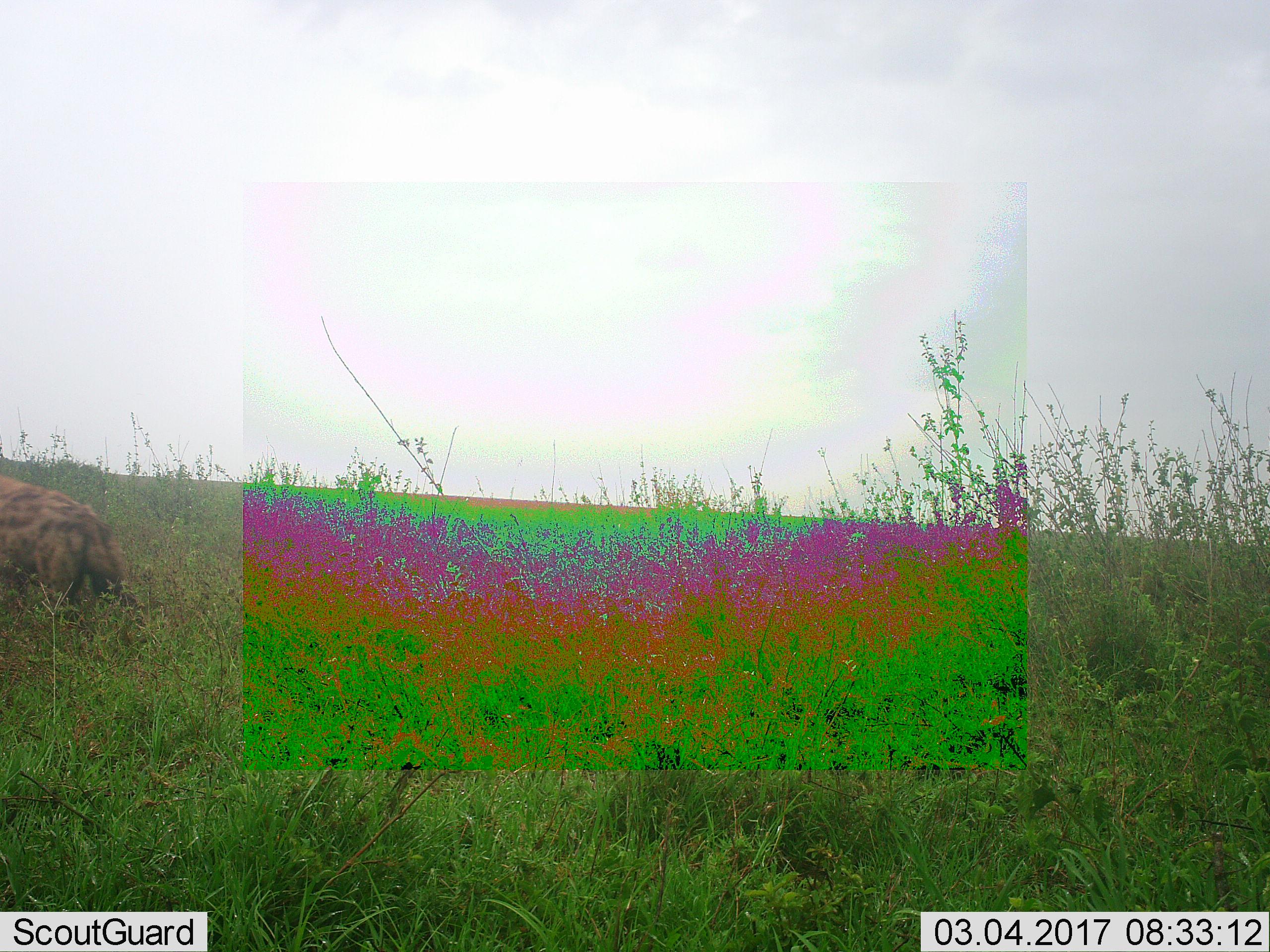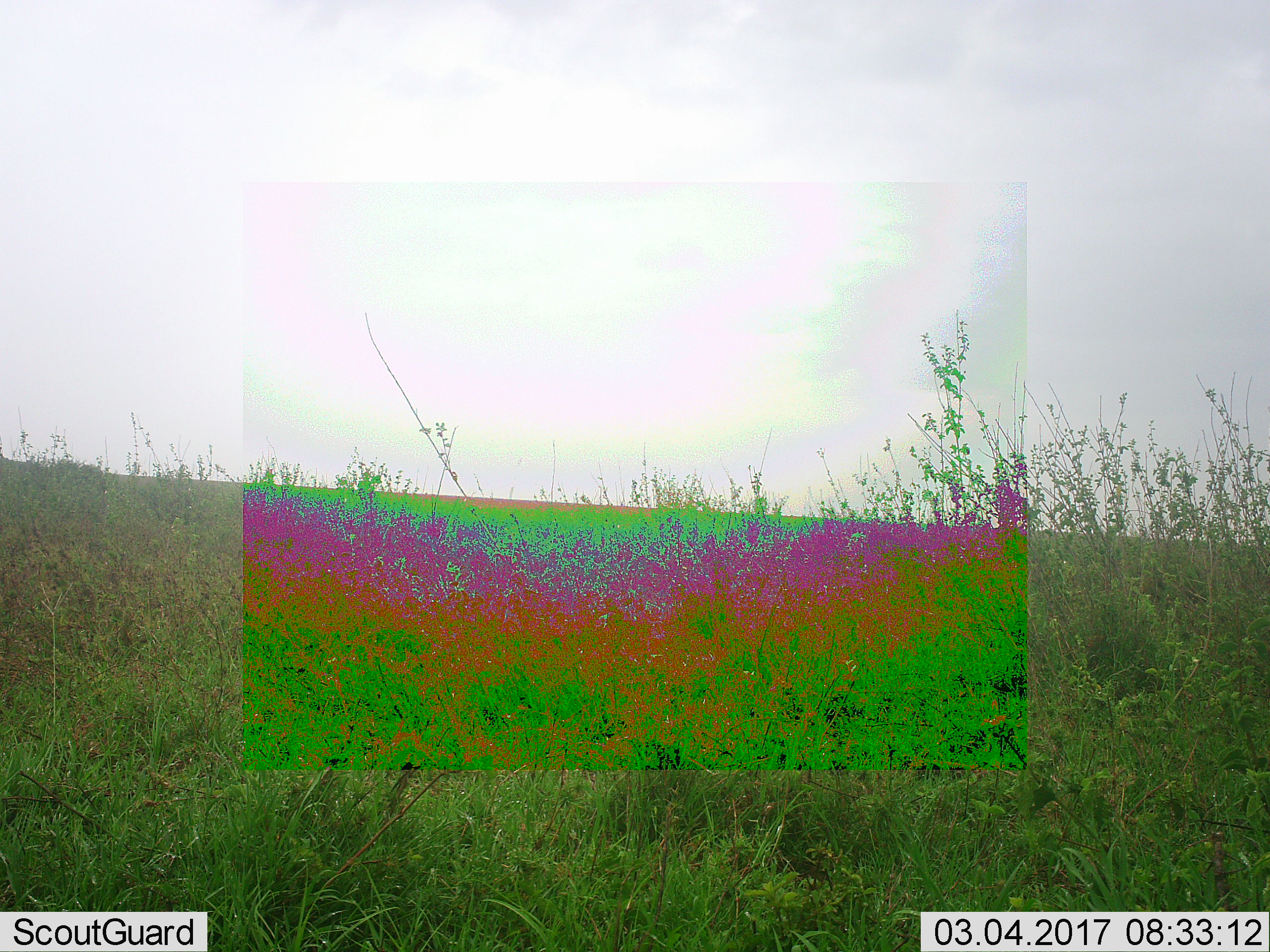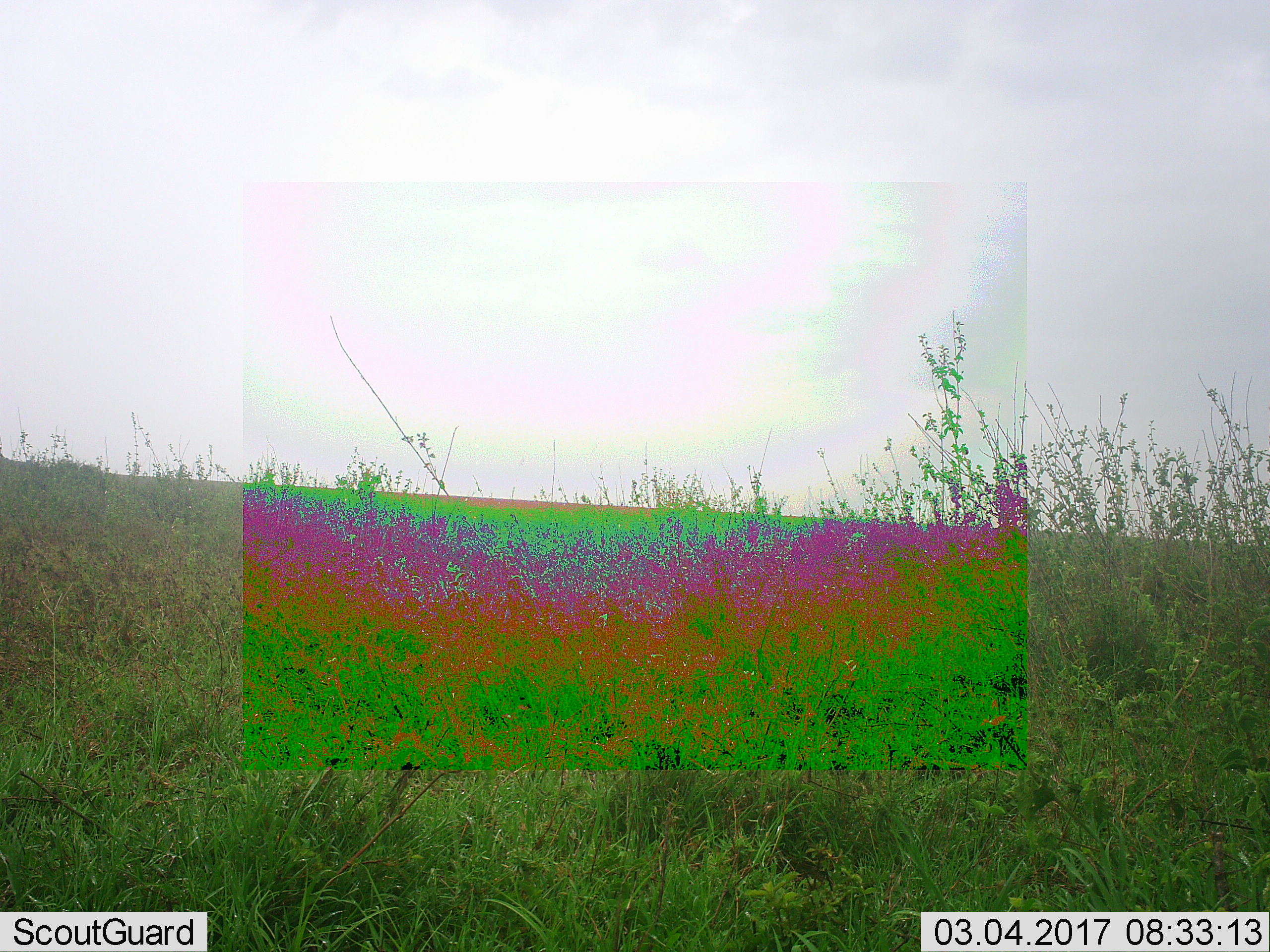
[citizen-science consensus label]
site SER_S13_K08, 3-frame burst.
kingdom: Animalia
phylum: Chordata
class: Mammalia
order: Carnivora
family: Hyaenidae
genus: Crocuta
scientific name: Crocuta crocuta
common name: spotted hyena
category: hyenaspotted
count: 1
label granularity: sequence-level